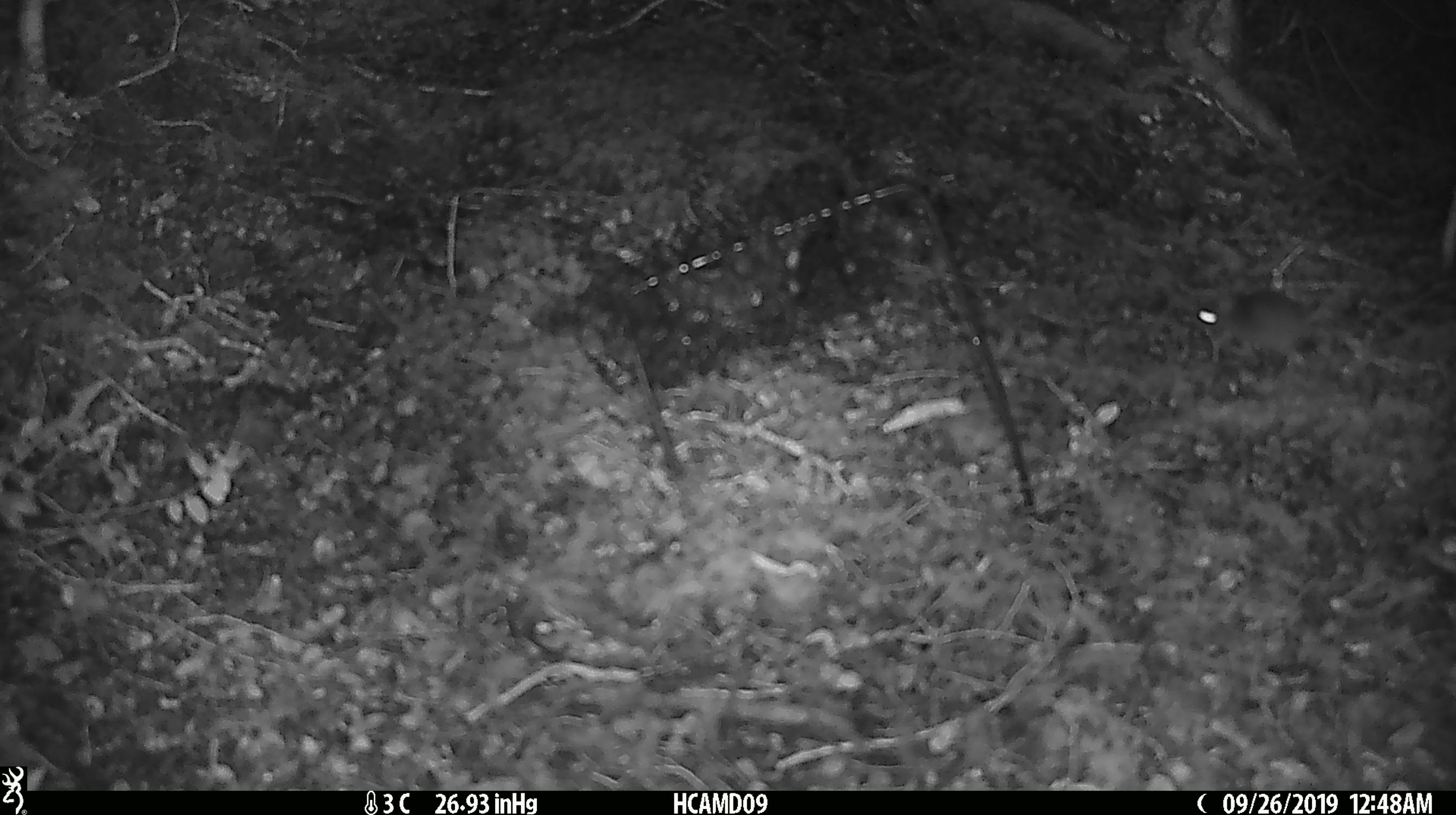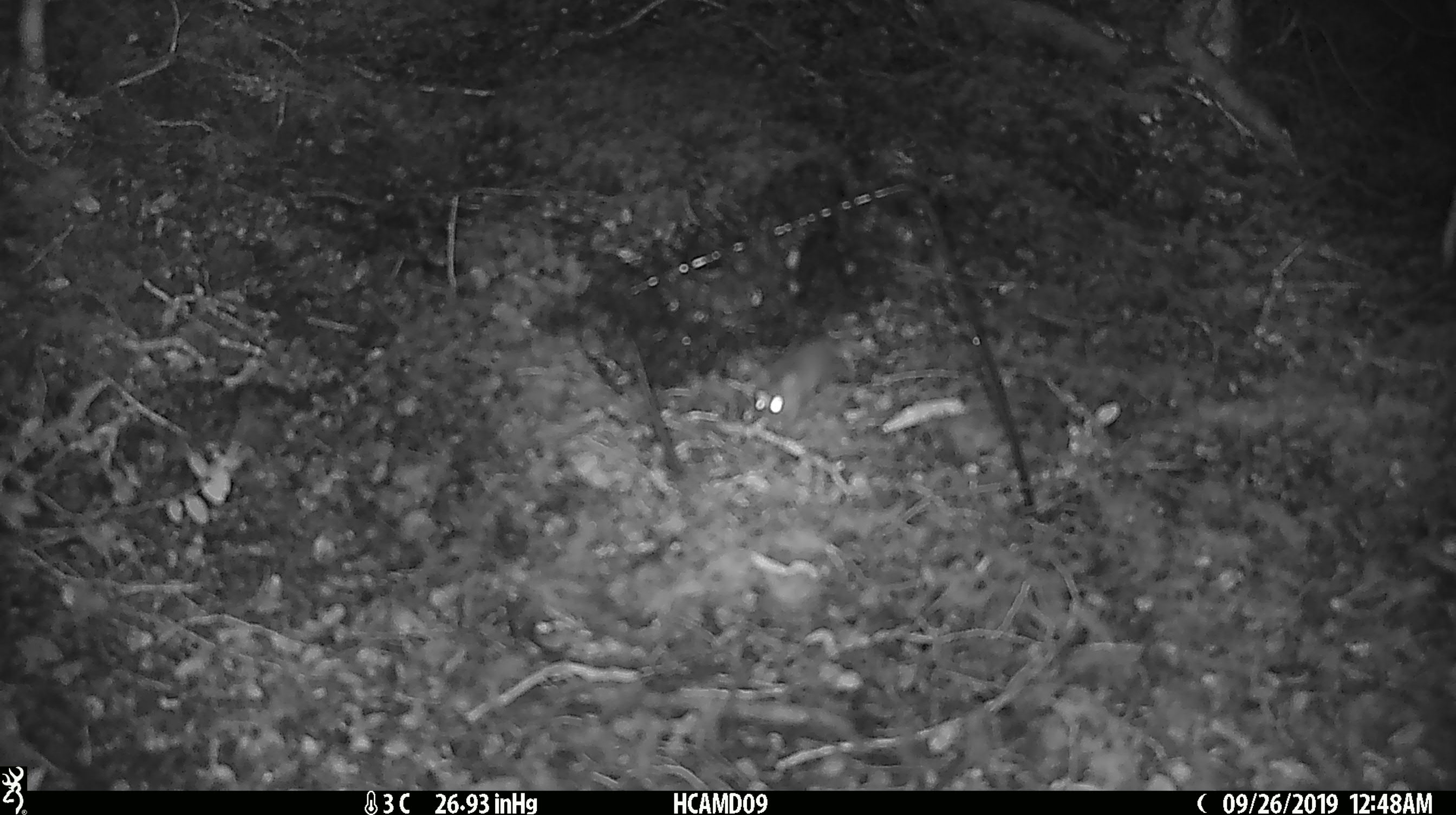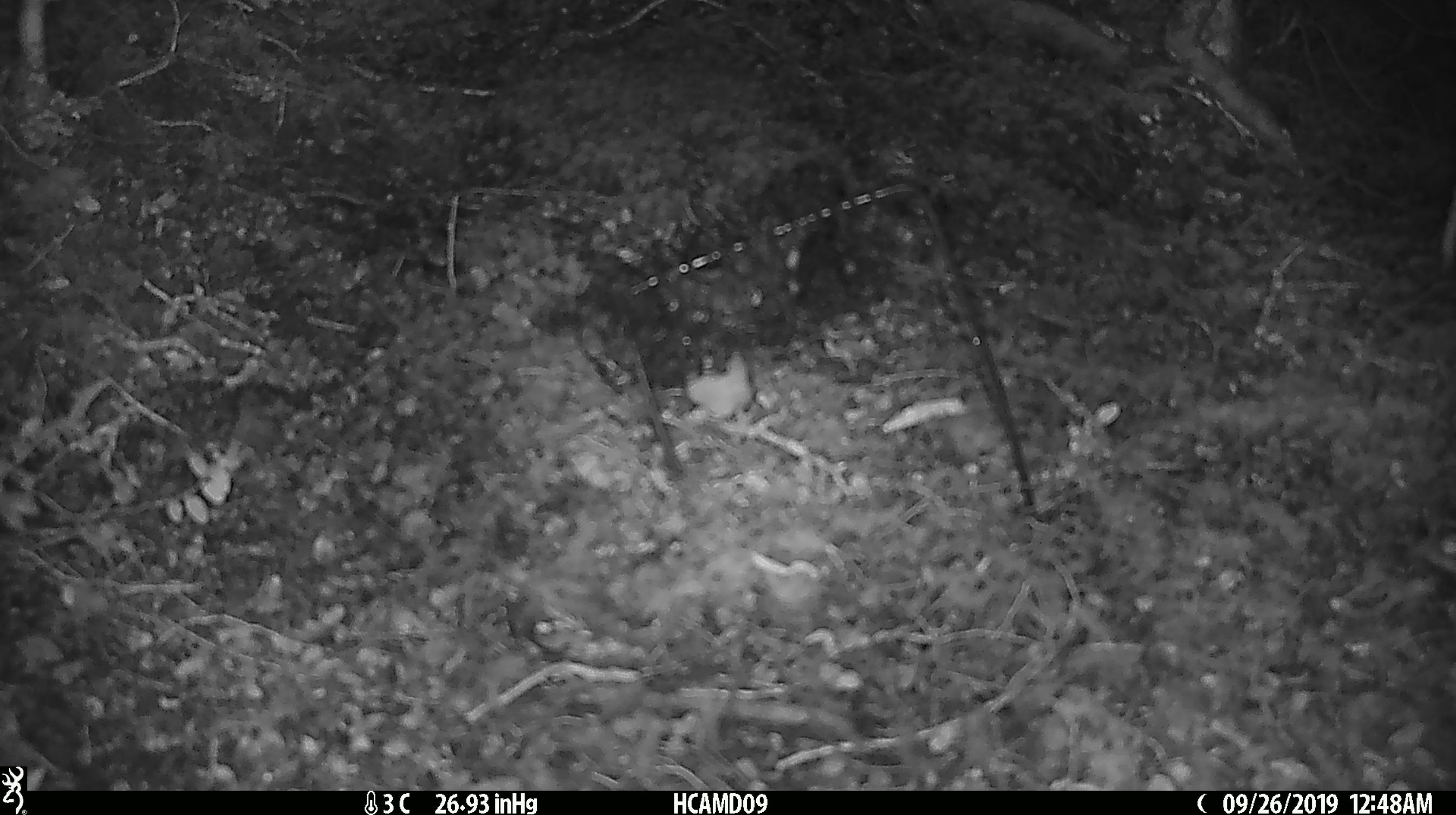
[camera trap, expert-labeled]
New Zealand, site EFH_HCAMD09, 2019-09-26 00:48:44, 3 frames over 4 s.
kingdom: Animalia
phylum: Chordata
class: Mammalia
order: Rodentia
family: Muridae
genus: Mus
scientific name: Mus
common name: mouse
Mouse (Mus).